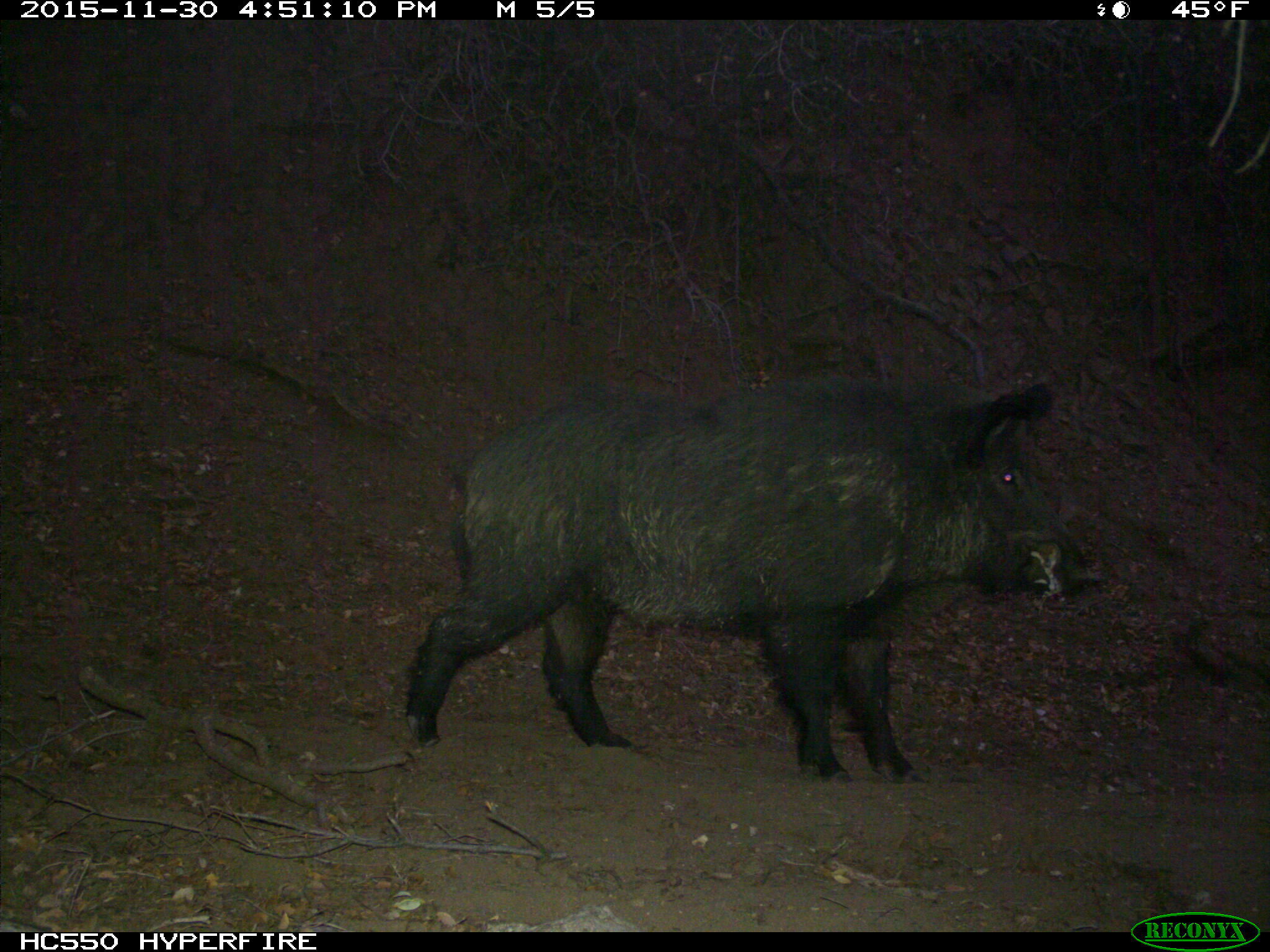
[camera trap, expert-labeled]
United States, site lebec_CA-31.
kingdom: Animalia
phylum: Chordata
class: Mammalia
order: Artiodactyla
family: Suidae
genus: Sus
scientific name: Sus scrofa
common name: wild boar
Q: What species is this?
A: Sus scrofa (wild boar).